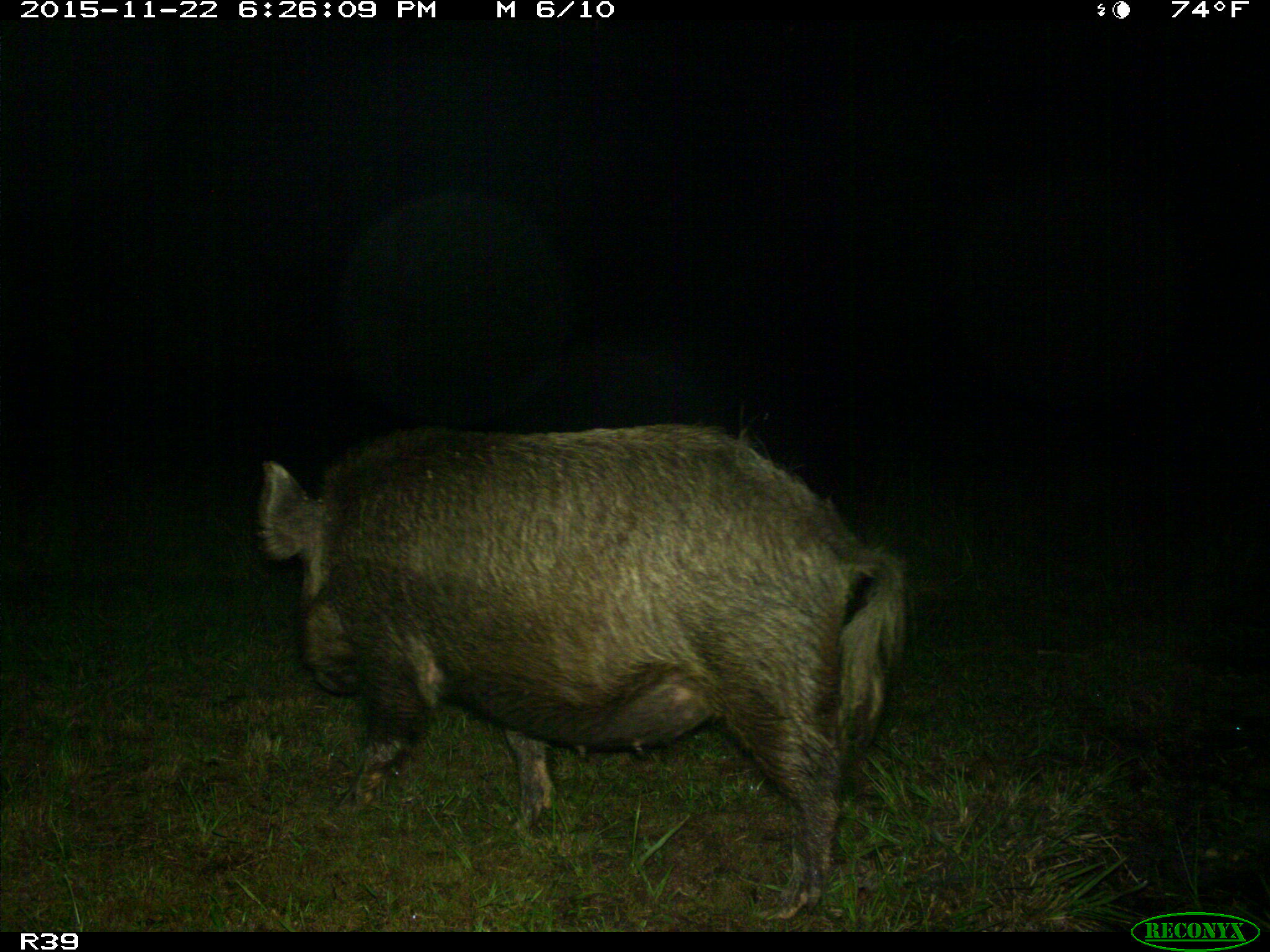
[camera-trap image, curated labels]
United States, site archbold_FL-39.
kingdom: Animalia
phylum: Chordata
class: Mammalia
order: Artiodactyla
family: Suidae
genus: Sus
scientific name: Sus scrofa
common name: wild boar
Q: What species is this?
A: Sus scrofa (wild boar).